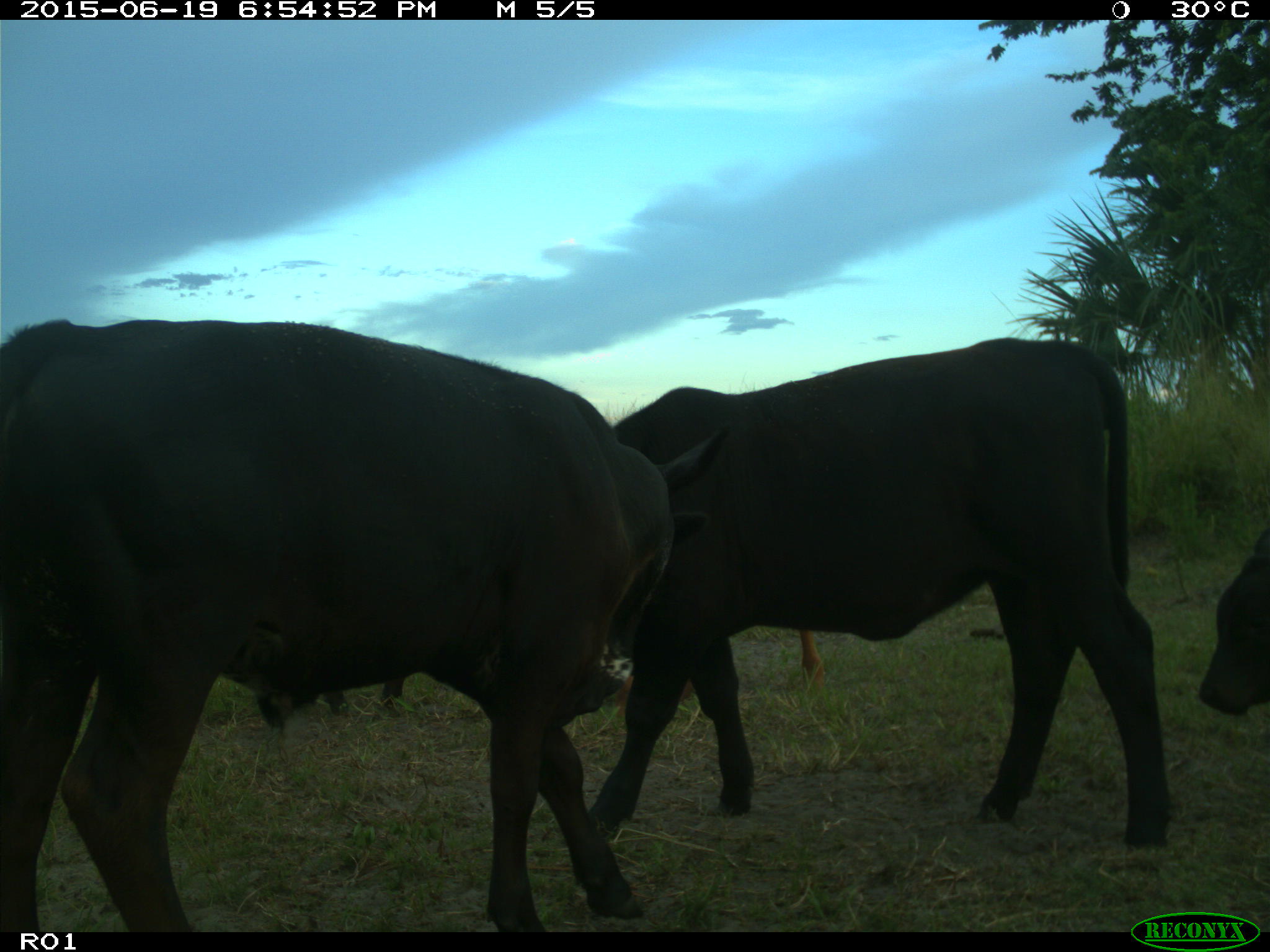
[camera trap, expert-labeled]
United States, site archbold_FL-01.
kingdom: Animalia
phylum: Chordata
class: Mammalia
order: Artiodactyla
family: Bovidae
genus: Bos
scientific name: Bos taurus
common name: domestic cow